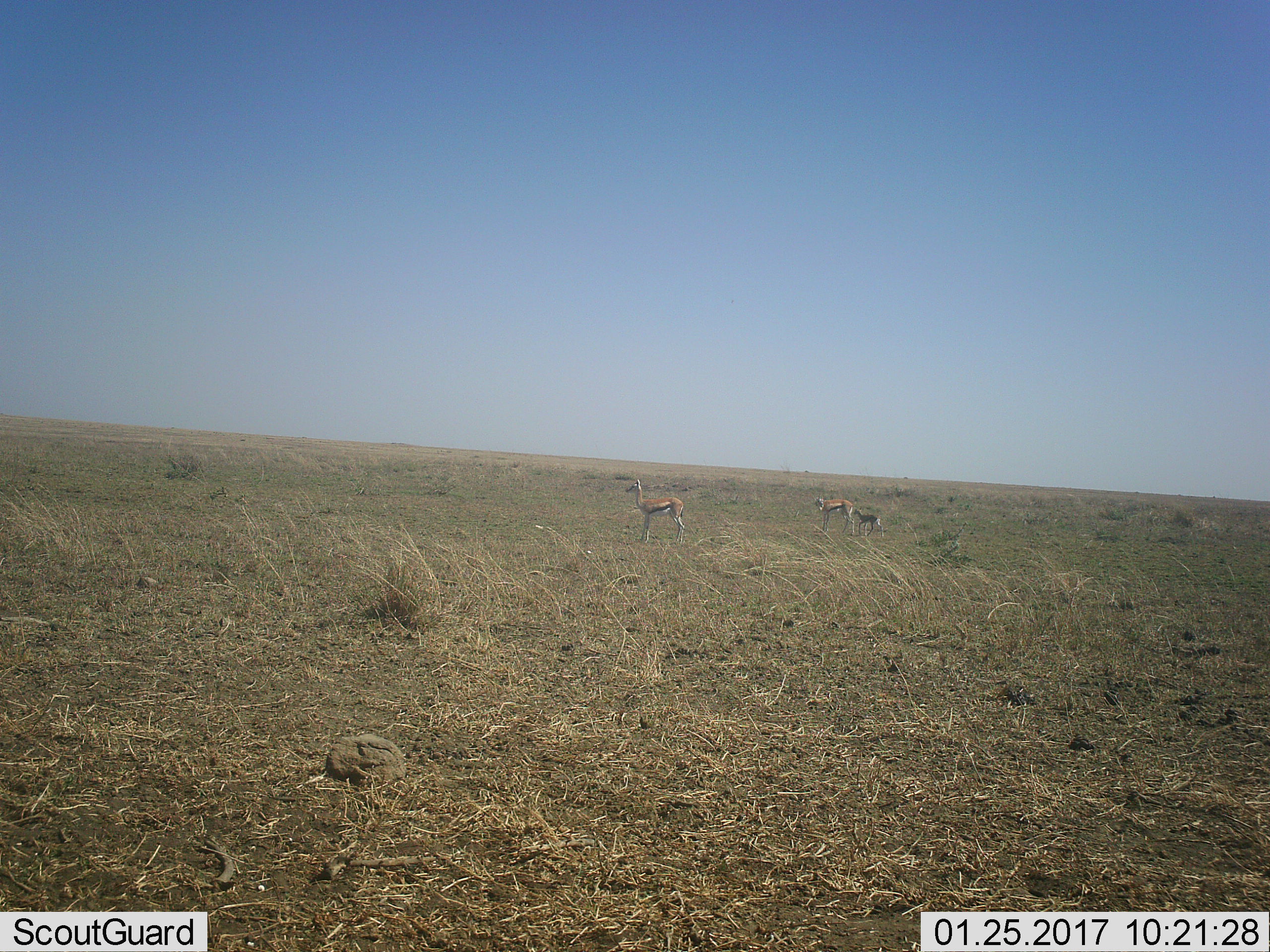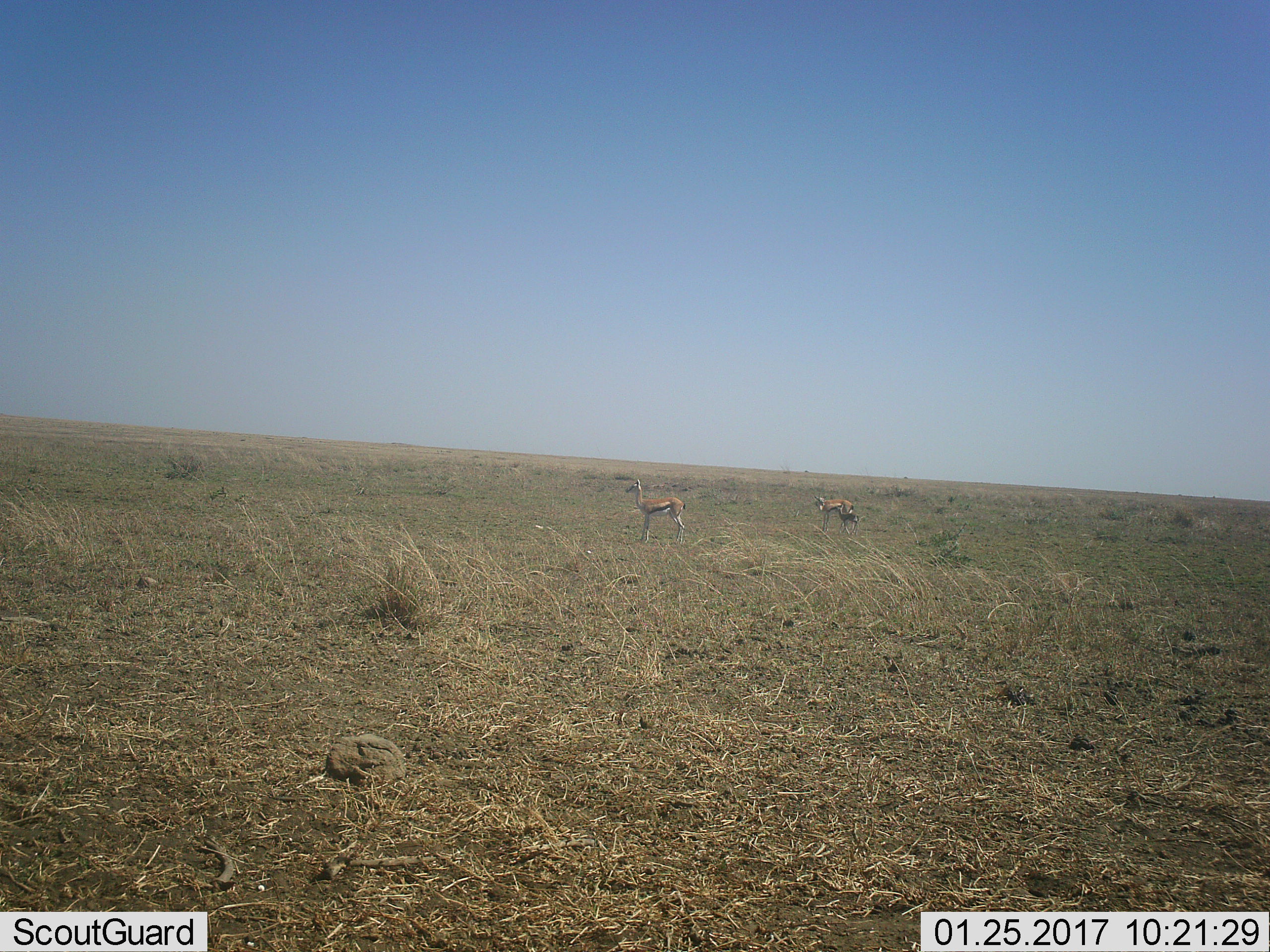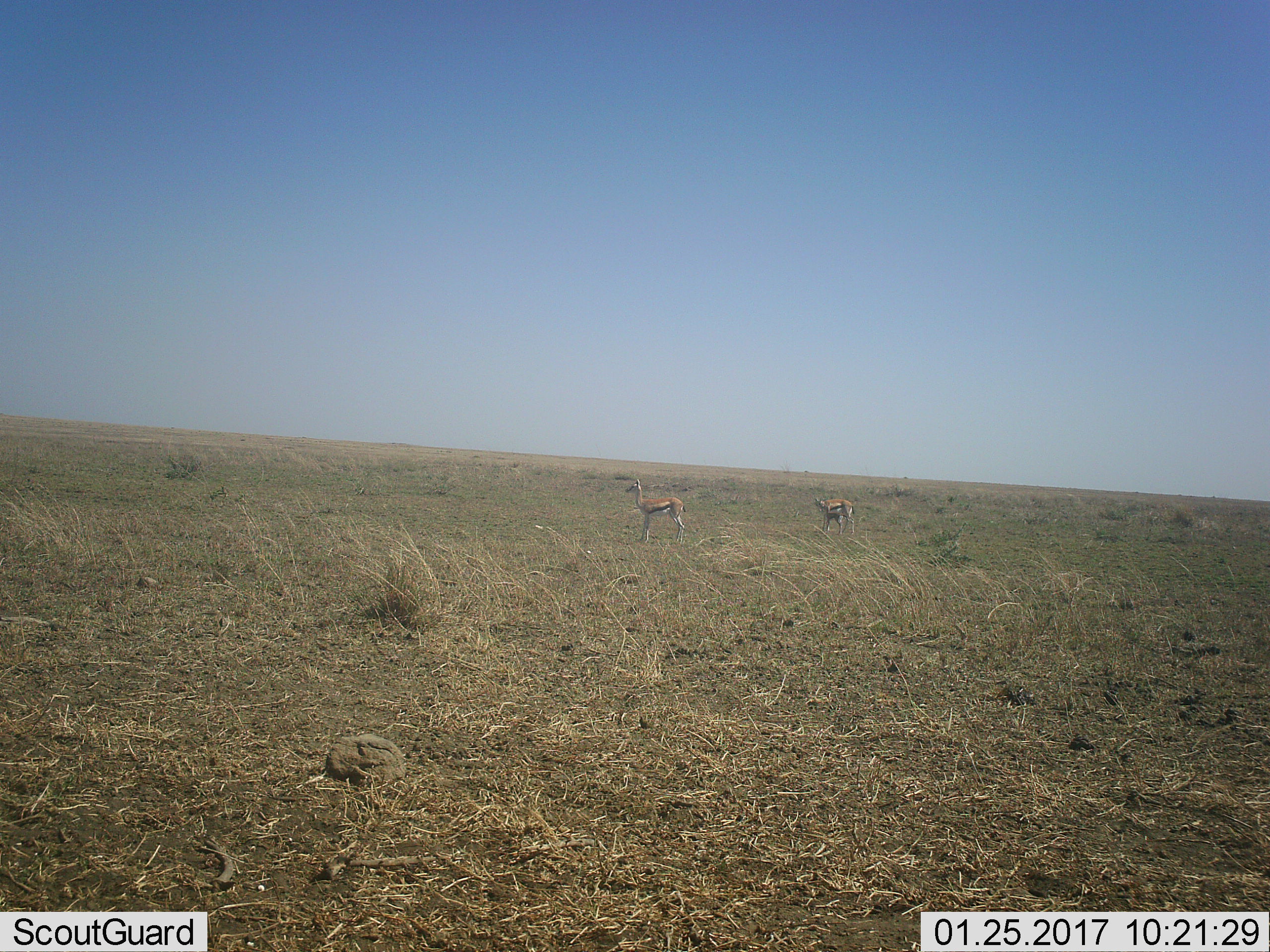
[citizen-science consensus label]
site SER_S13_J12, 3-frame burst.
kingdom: Animalia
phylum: Chordata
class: Mammalia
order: Artiodactyla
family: Bovidae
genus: Eudorcas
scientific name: Eudorcas thomsonii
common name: thomson's gazelle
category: gazellethomsons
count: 3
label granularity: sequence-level